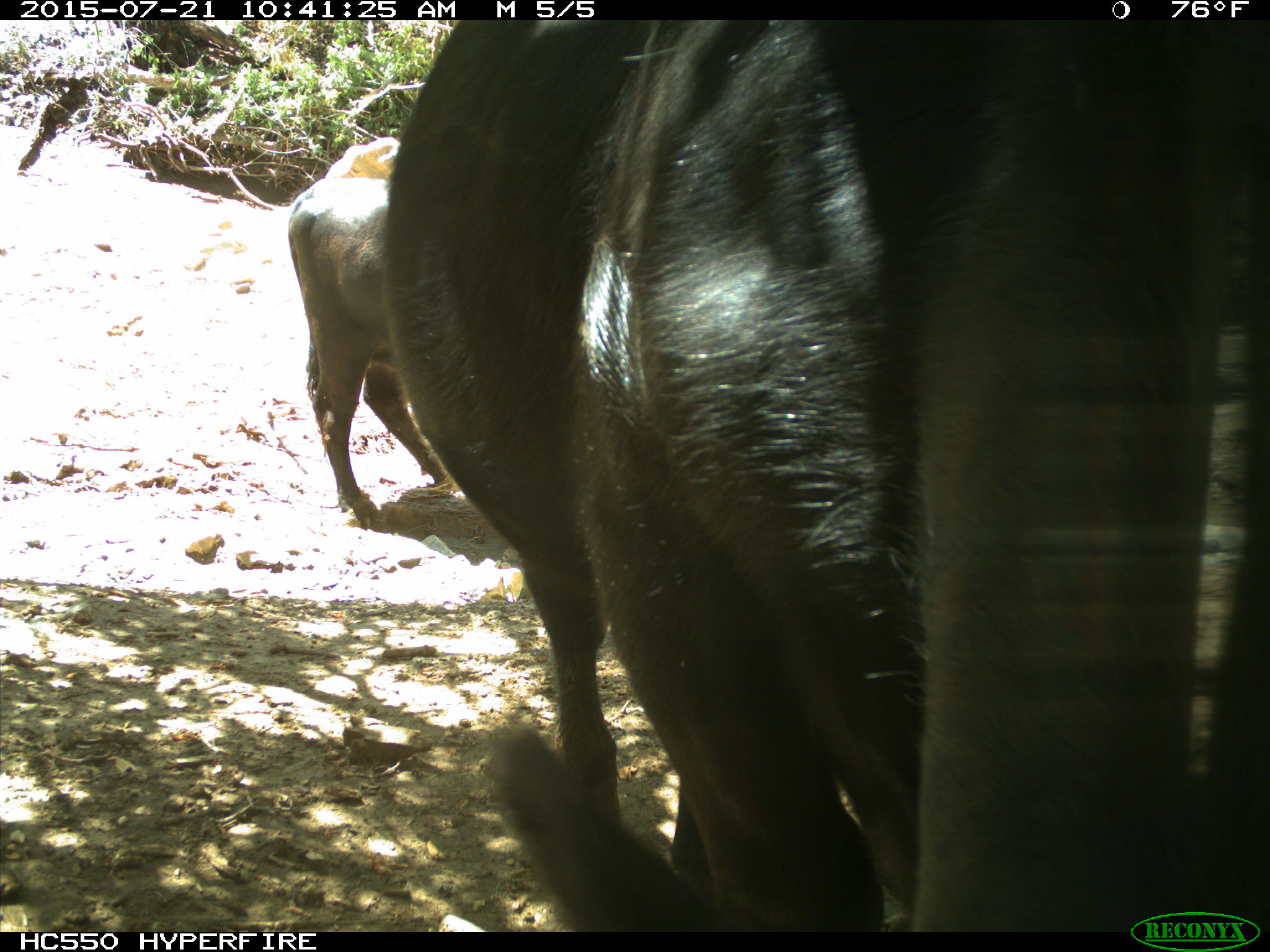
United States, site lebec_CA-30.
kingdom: Animalia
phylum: Chordata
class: Mammalia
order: Artiodactyla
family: Bovidae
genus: Bos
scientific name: Bos taurus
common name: domestic cow